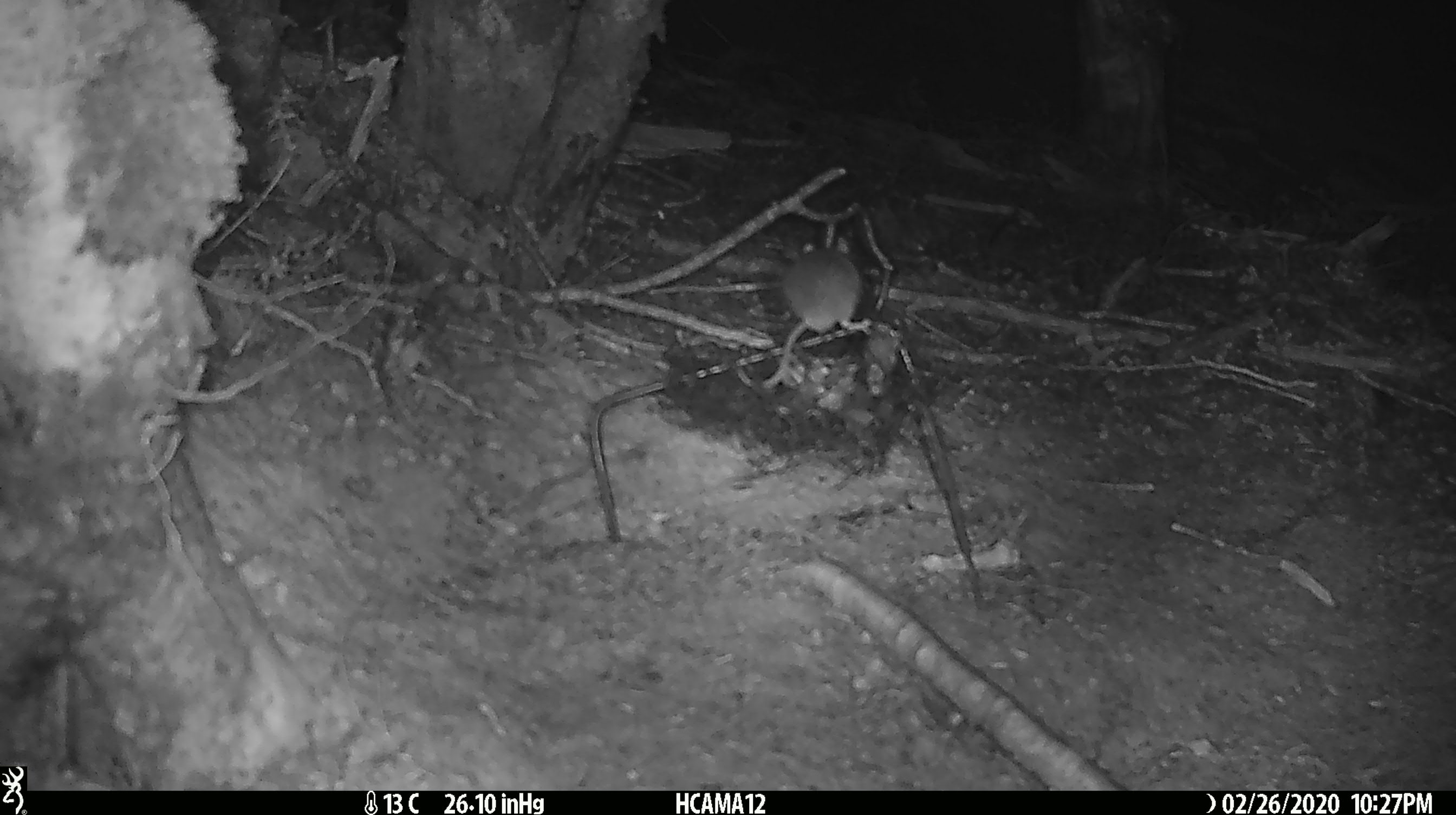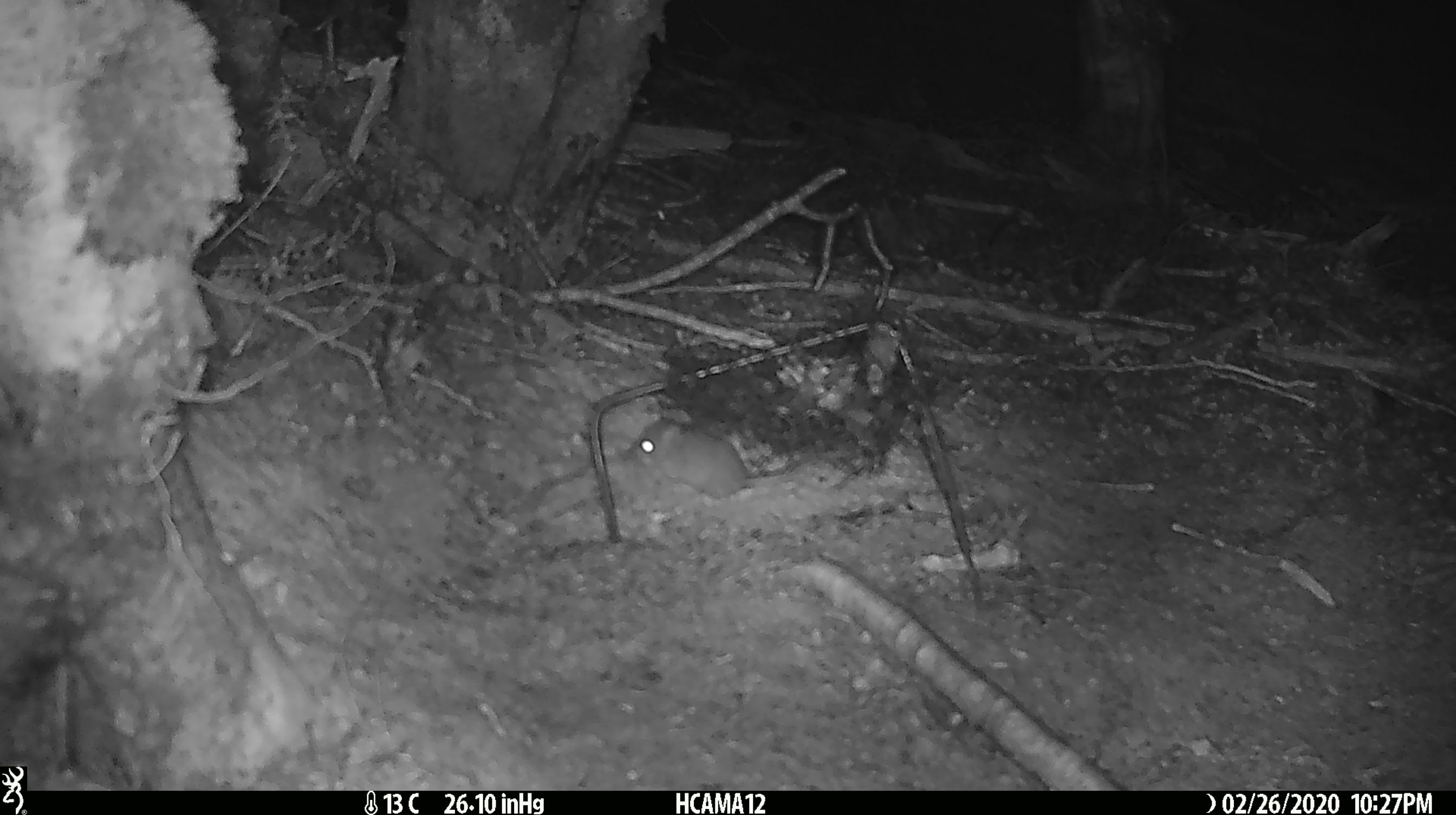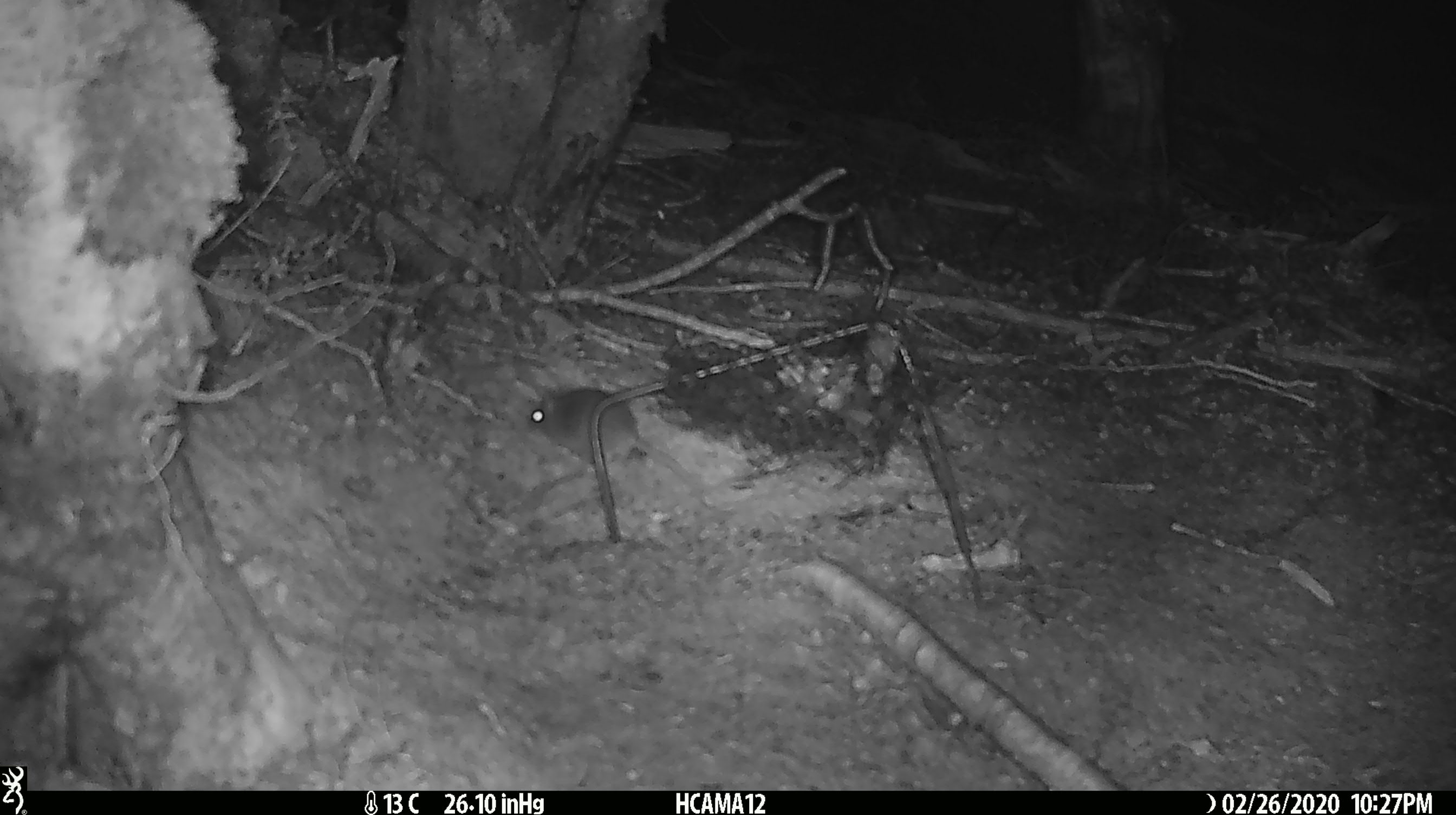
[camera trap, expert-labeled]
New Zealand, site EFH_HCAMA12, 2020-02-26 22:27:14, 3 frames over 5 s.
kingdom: Animalia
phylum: Chordata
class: Mammalia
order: Rodentia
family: Muridae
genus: Mus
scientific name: Mus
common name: mouse